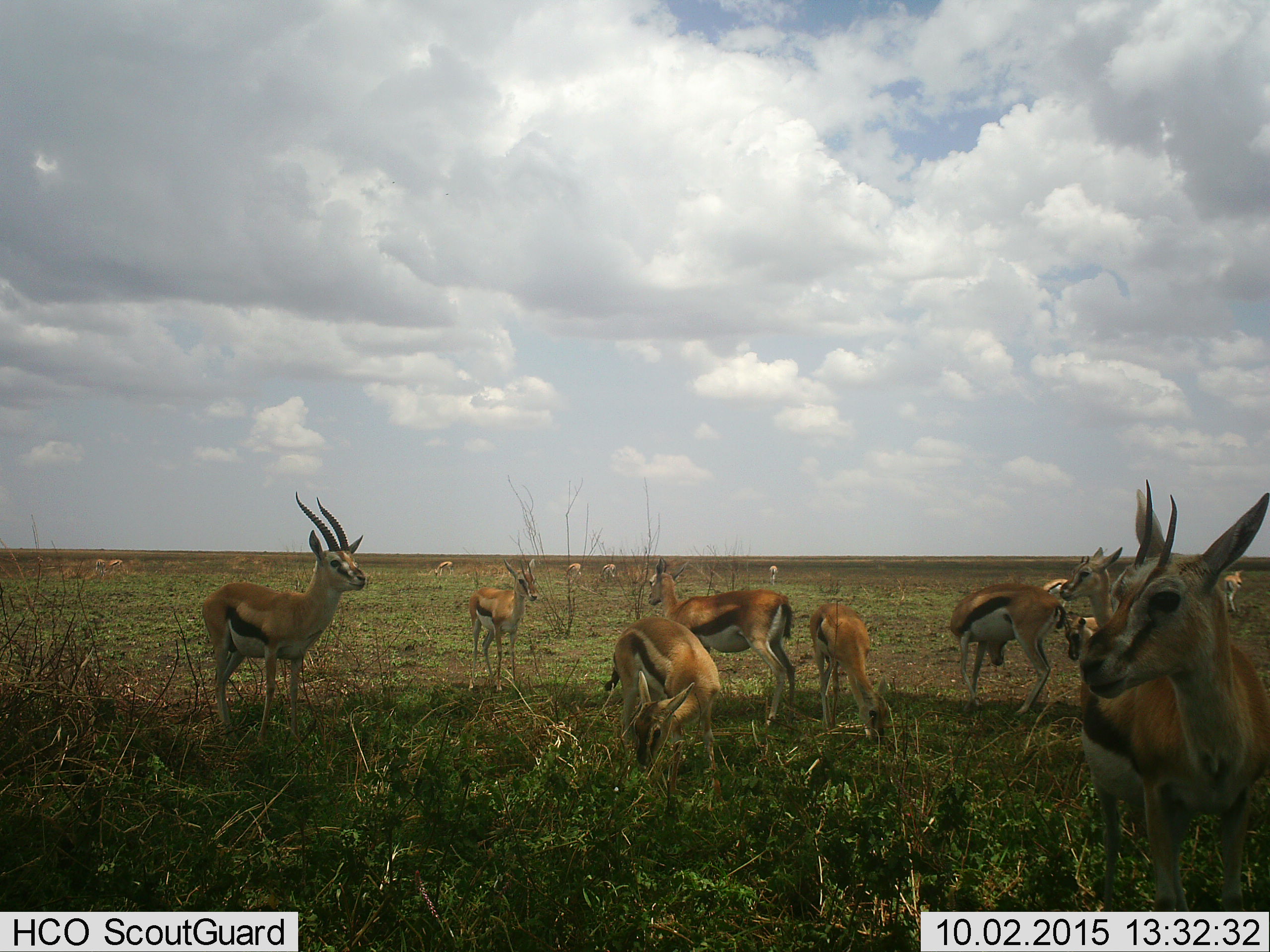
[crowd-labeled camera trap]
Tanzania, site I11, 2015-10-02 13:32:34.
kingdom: Animalia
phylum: Chordata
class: Mammalia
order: Artiodactyla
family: Bovidae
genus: Eudorcas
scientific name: Eudorcas thomsonii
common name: thomson's gazelle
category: gazellethomsons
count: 11-50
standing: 100%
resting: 0%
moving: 25%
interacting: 0%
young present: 12%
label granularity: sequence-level